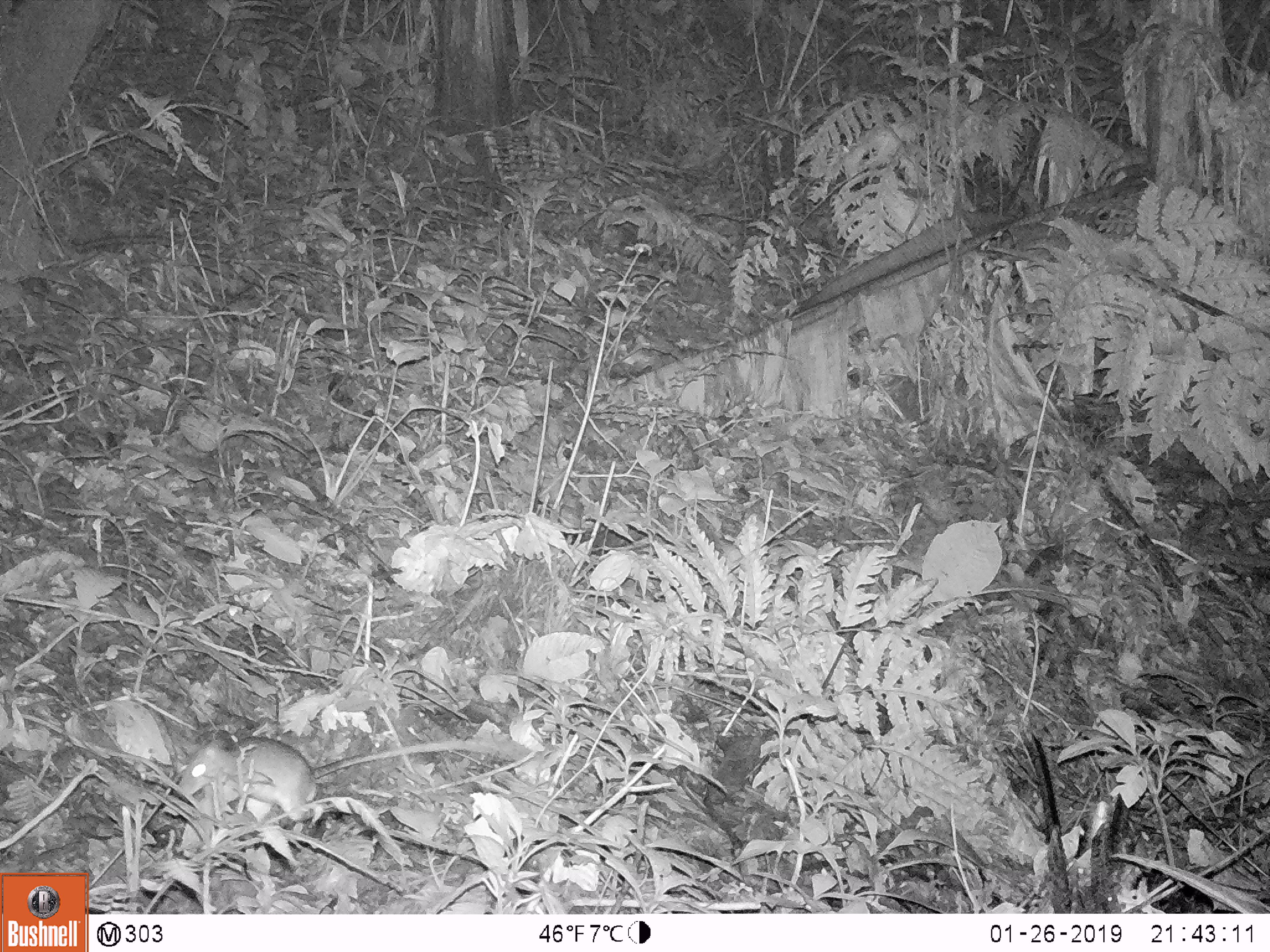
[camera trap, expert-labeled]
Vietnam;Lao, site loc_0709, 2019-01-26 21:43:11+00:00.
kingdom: Animalia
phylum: Chordata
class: Mammalia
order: Rodentia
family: Muridae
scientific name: Muridae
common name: old-world mice and rats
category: unidentified murid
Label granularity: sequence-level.